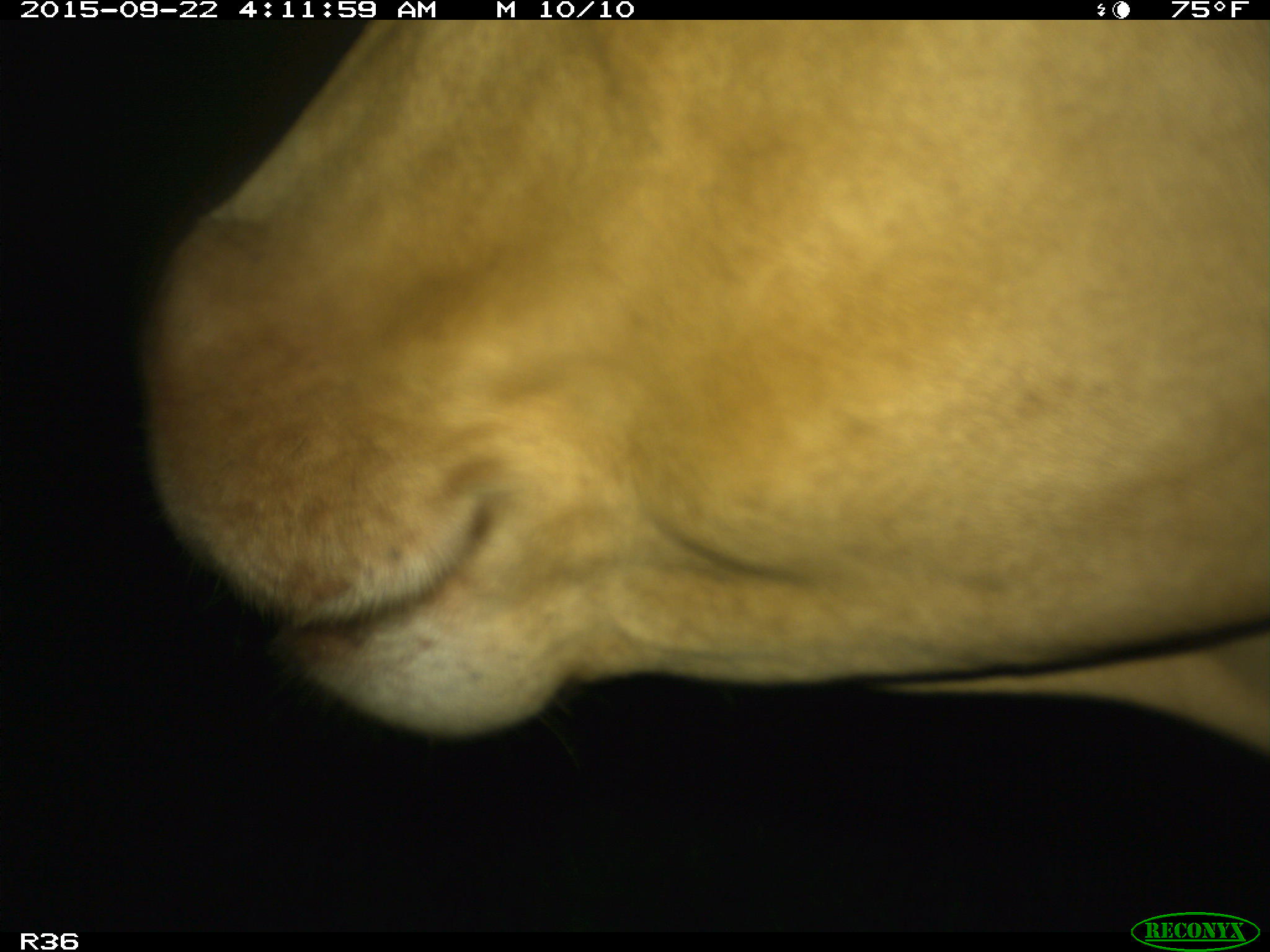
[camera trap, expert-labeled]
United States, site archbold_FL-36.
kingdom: Animalia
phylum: Chordata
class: Mammalia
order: Artiodactyla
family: Bovidae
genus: Bos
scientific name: Bos taurus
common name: domestic cow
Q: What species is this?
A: Bos taurus (domestic cow).